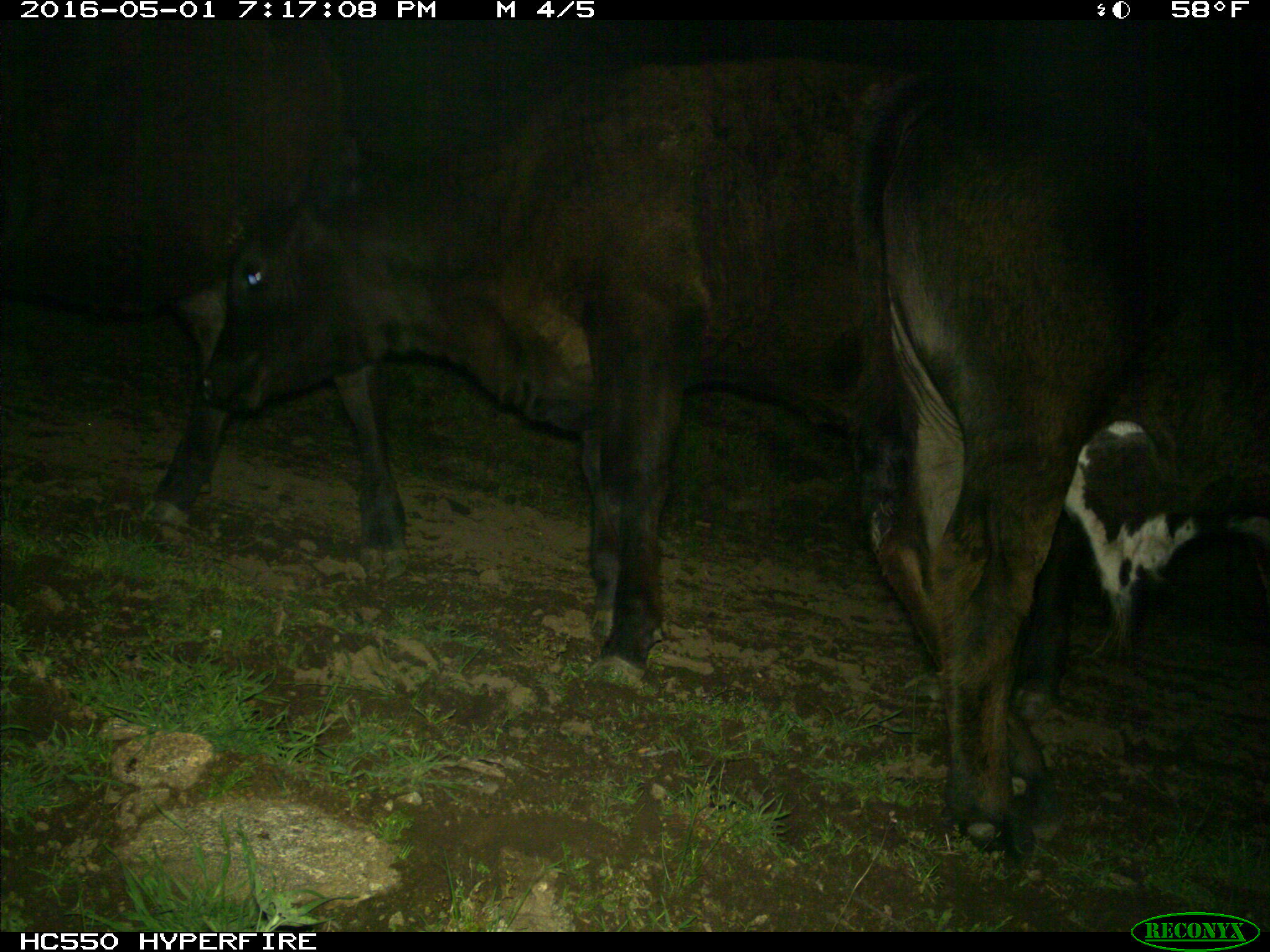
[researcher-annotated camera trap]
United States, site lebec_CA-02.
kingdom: Animalia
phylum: Chordata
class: Mammalia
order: Artiodactyla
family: Bovidae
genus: Bos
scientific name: Bos taurus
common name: domestic cow